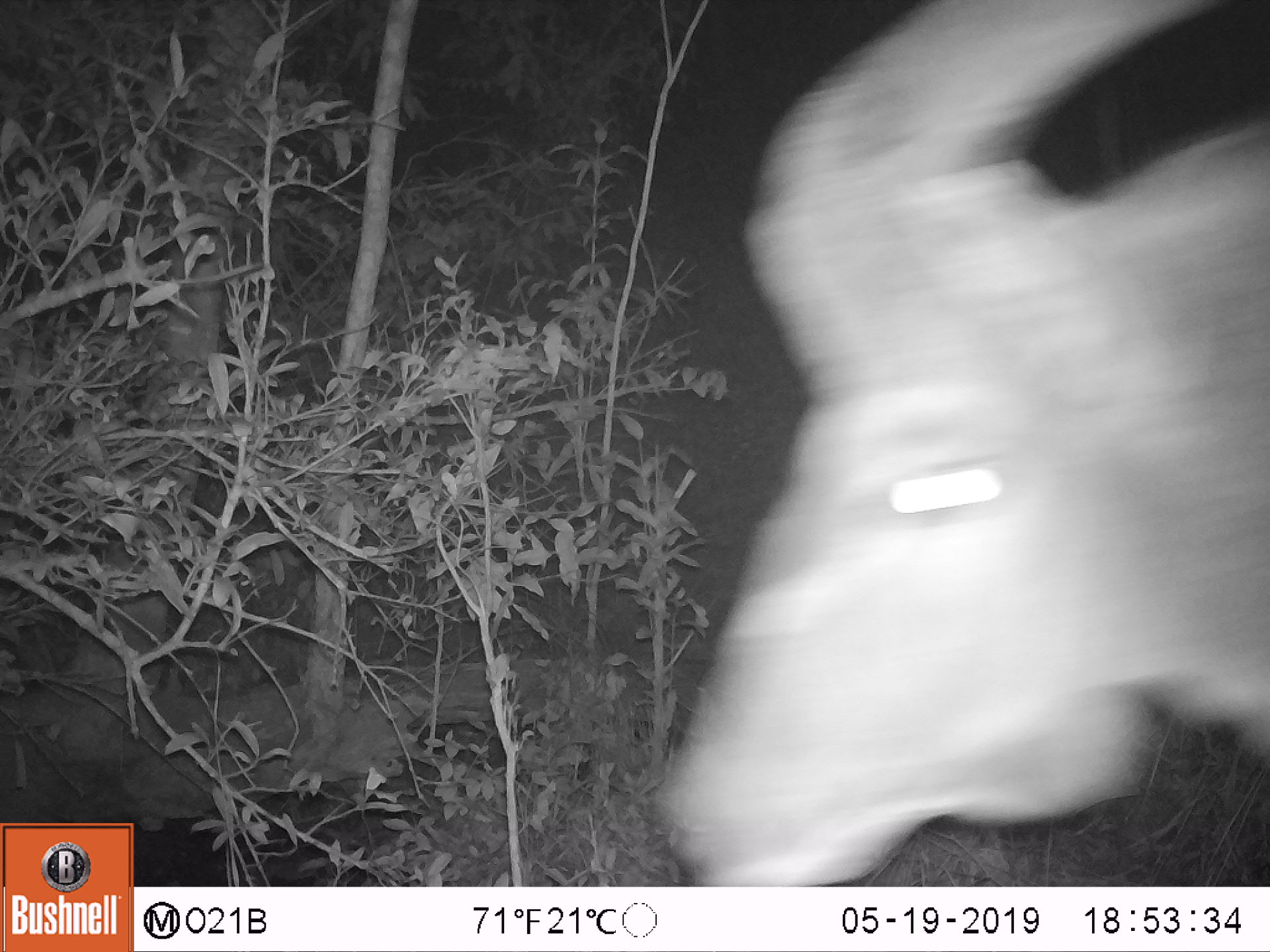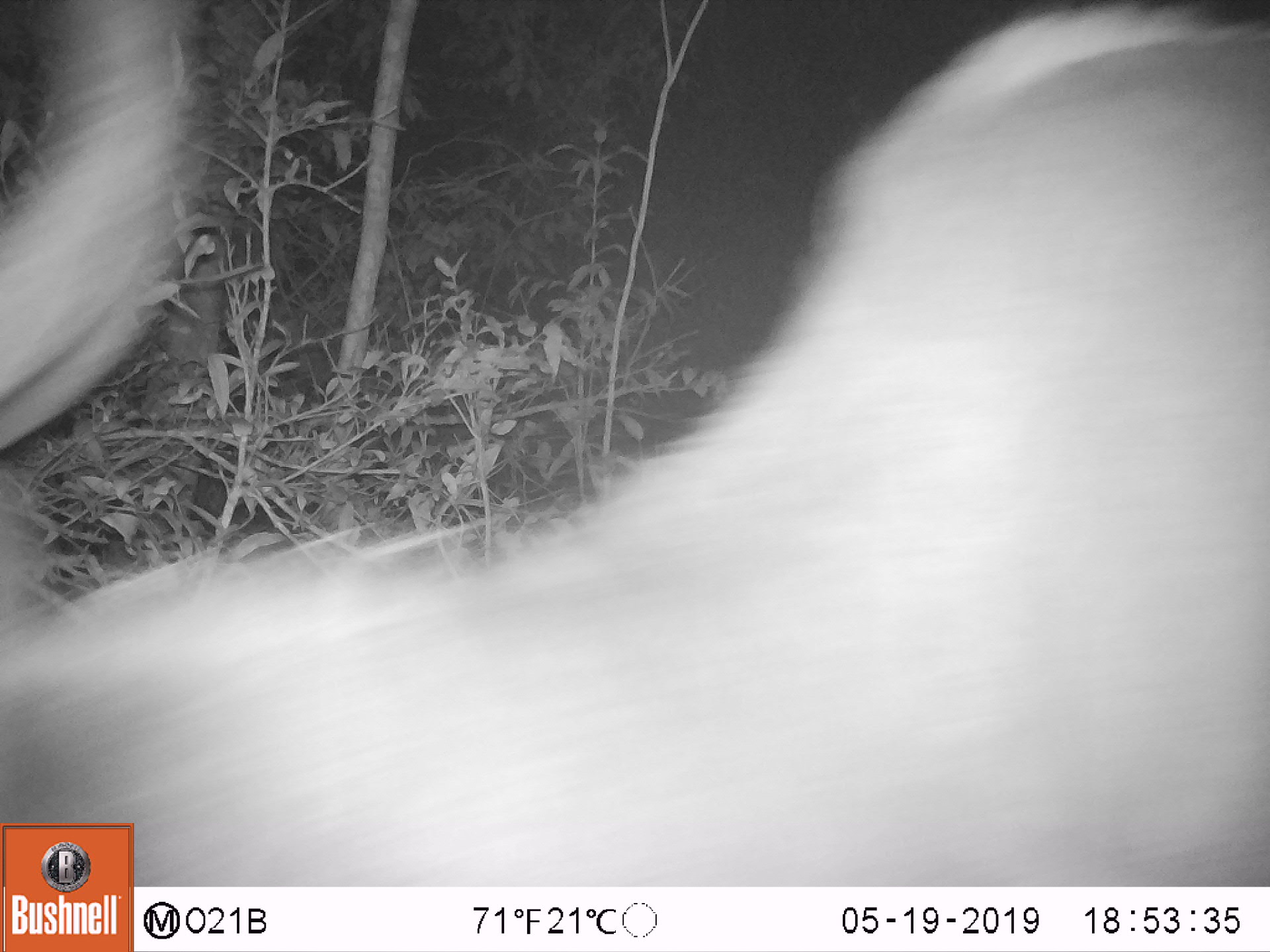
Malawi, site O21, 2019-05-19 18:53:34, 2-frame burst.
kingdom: Animalia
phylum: Chordata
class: Mammalia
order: Artiodactyla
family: Bovidae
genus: Tragelaphus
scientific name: Tragelaphus strepsiceros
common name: greater kudu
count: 1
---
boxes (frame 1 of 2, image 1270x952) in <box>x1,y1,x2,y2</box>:
greater kudu: <box>646,132,1266,854</box>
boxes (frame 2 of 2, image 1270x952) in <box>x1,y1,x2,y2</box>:
greater kudu: <box>0,96,1266,818</box>